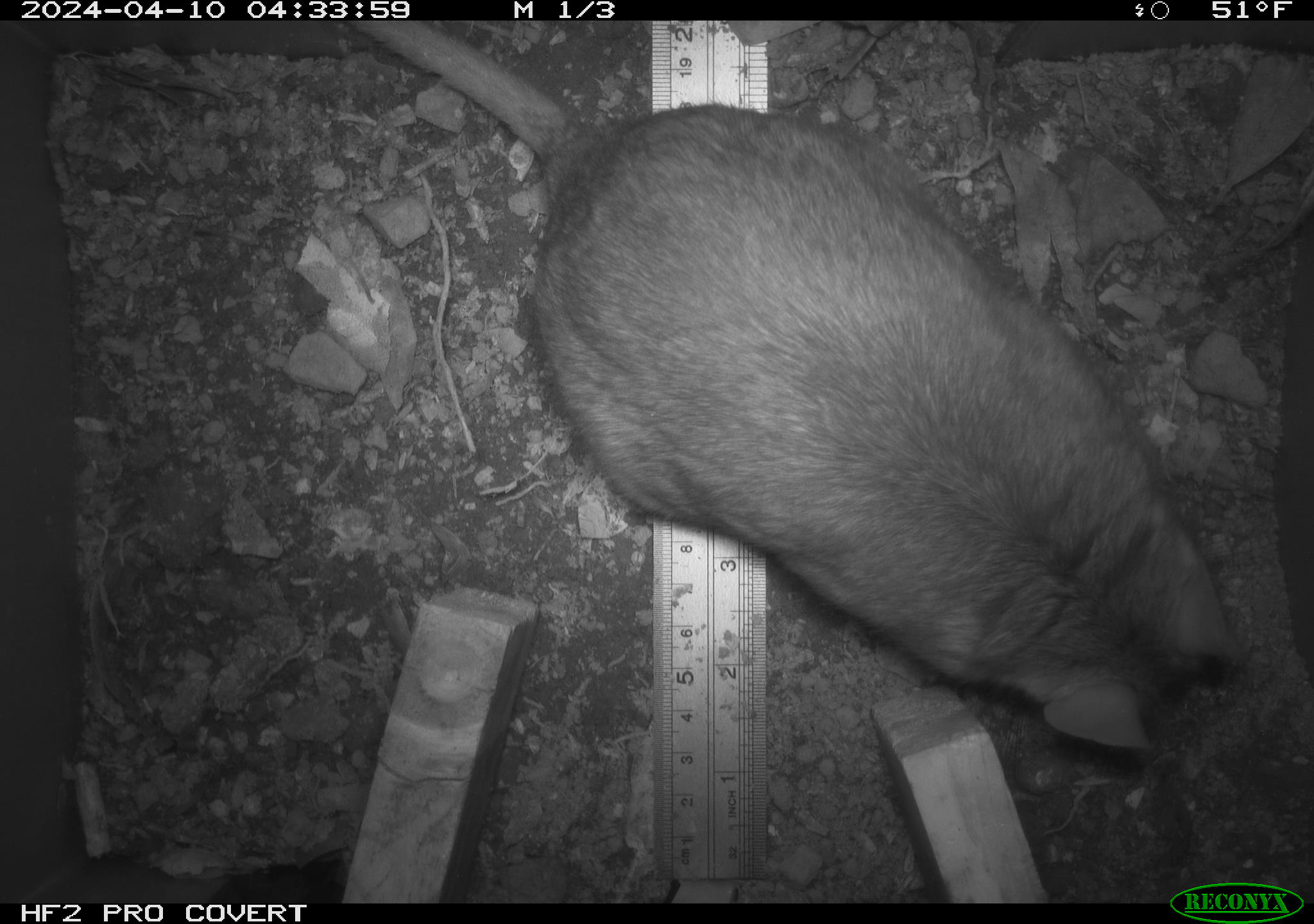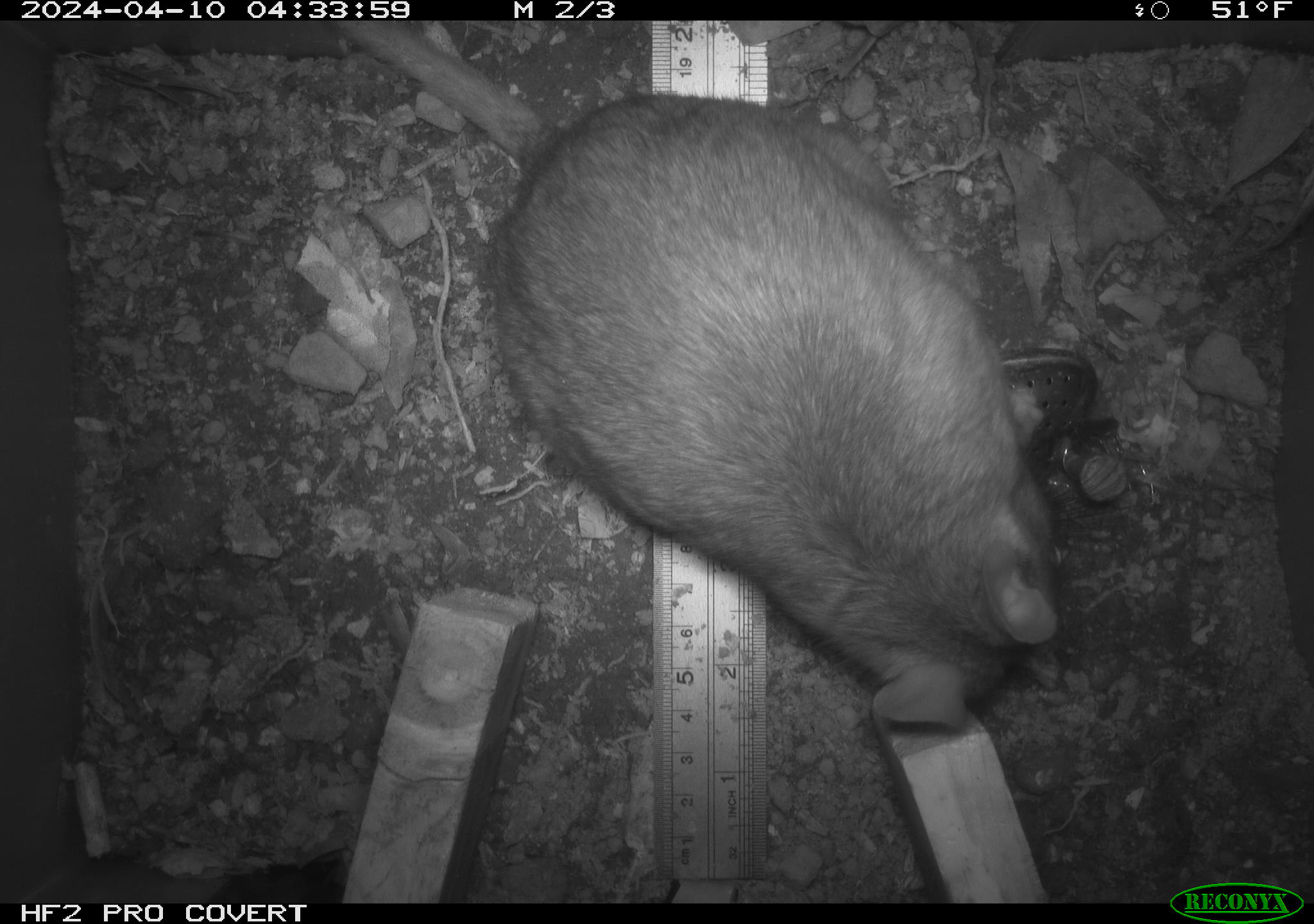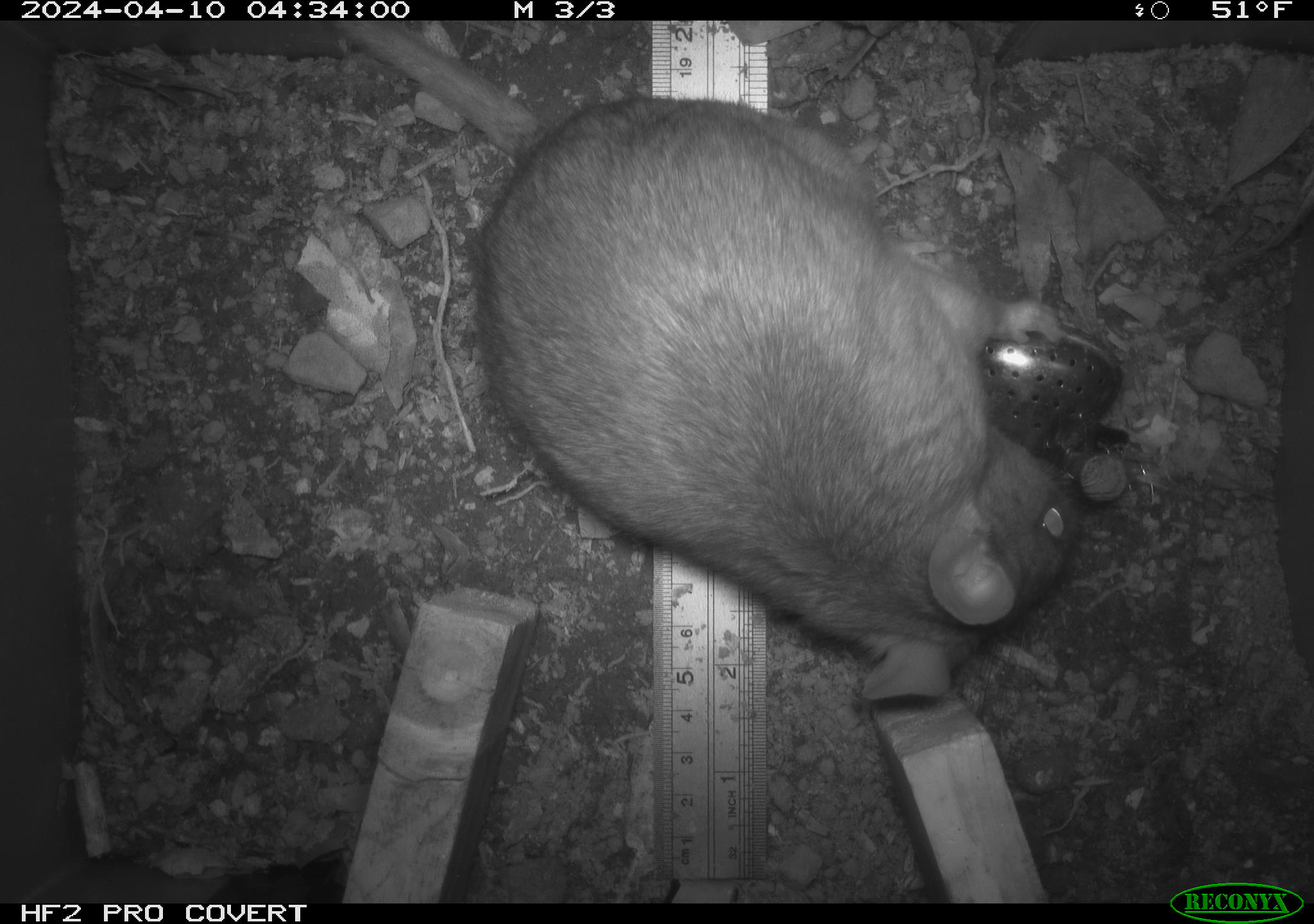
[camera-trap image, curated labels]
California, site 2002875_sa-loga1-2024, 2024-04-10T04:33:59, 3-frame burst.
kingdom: Animalia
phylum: Chordata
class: Mammalia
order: Rodentia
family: Cricetidae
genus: Neotoma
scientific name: Neotoma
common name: pack rat or woodrat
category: neotoma species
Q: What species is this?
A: Neotoma species (pack rat or woodrat) (Neotoma).